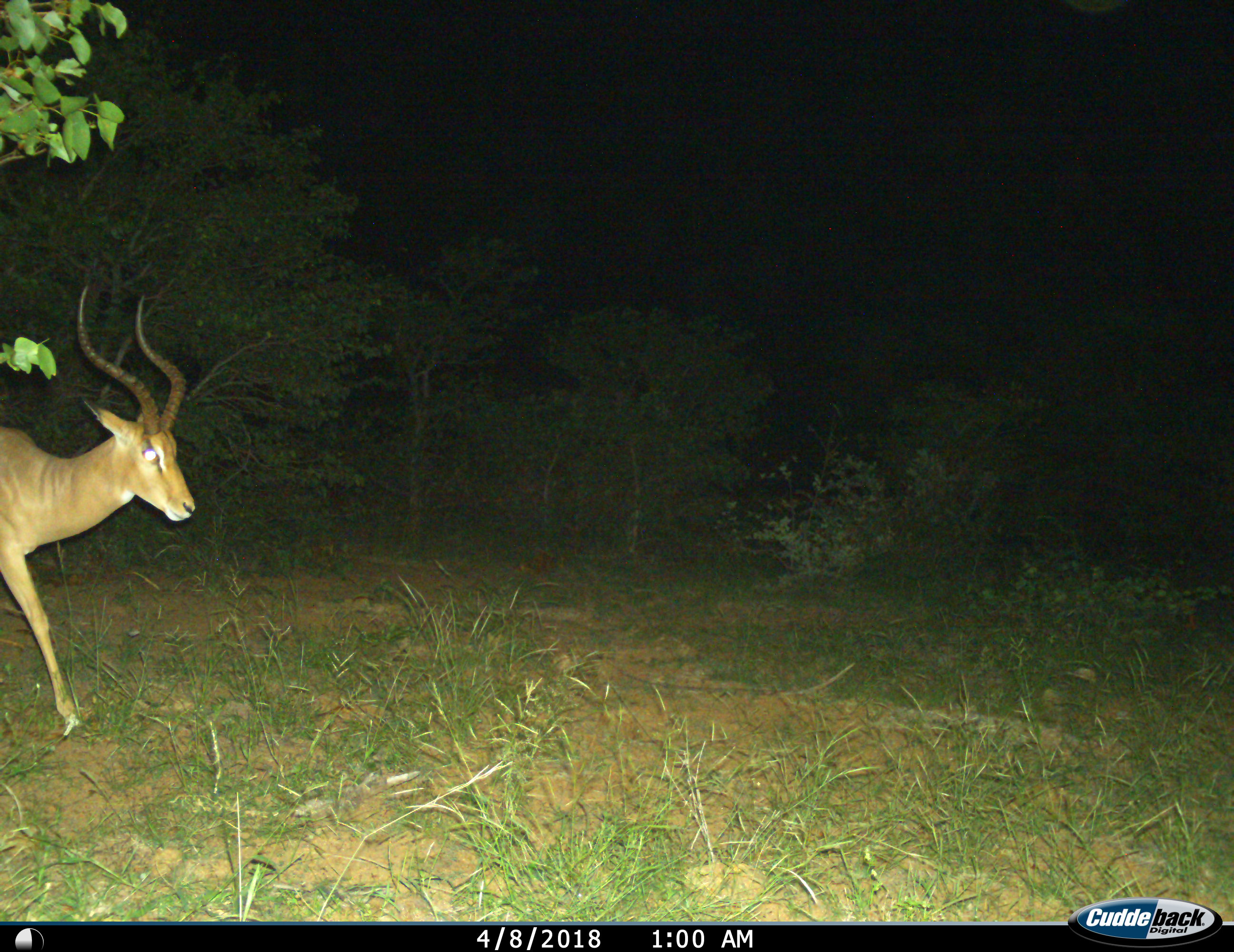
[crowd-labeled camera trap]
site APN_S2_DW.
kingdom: Animalia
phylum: Chordata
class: Mammalia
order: Artiodactyla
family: Bovidae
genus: Aepyceros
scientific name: Aepyceros melampus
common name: impala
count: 1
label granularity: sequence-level